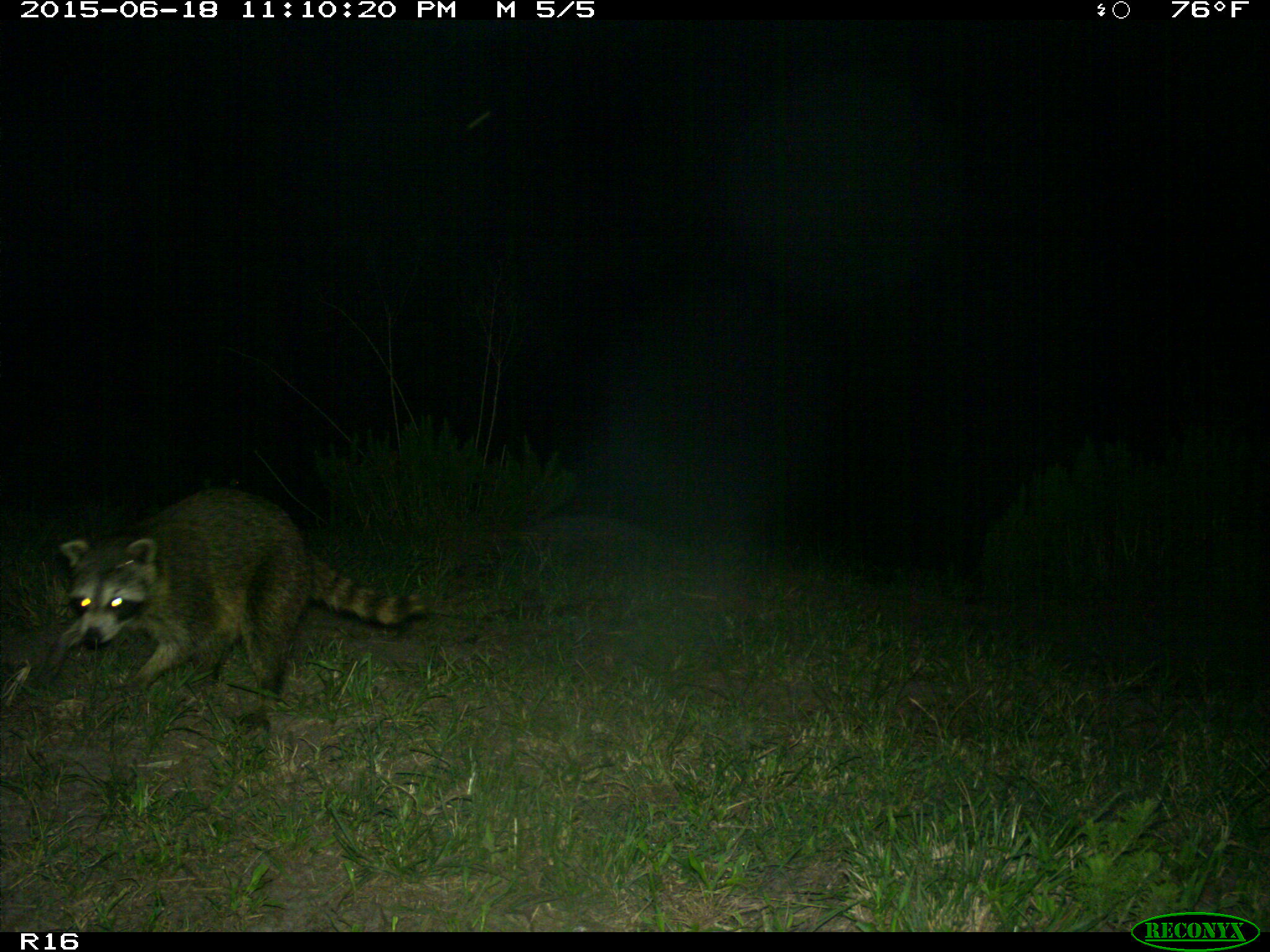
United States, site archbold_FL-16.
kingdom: Animalia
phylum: Chordata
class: Mammalia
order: Carnivora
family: Procyonidae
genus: Procyon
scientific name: Procyon lotor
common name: common raccoon